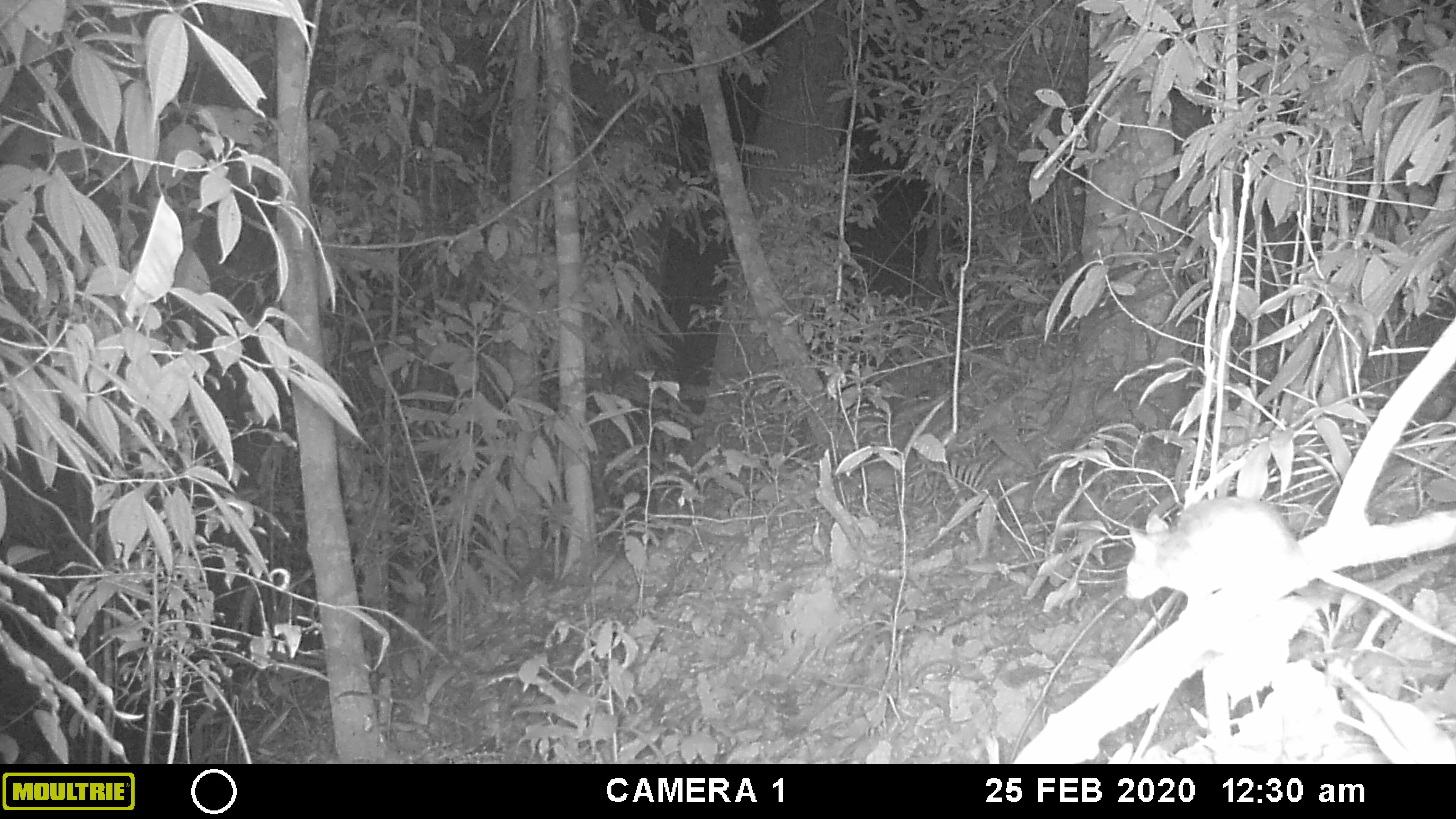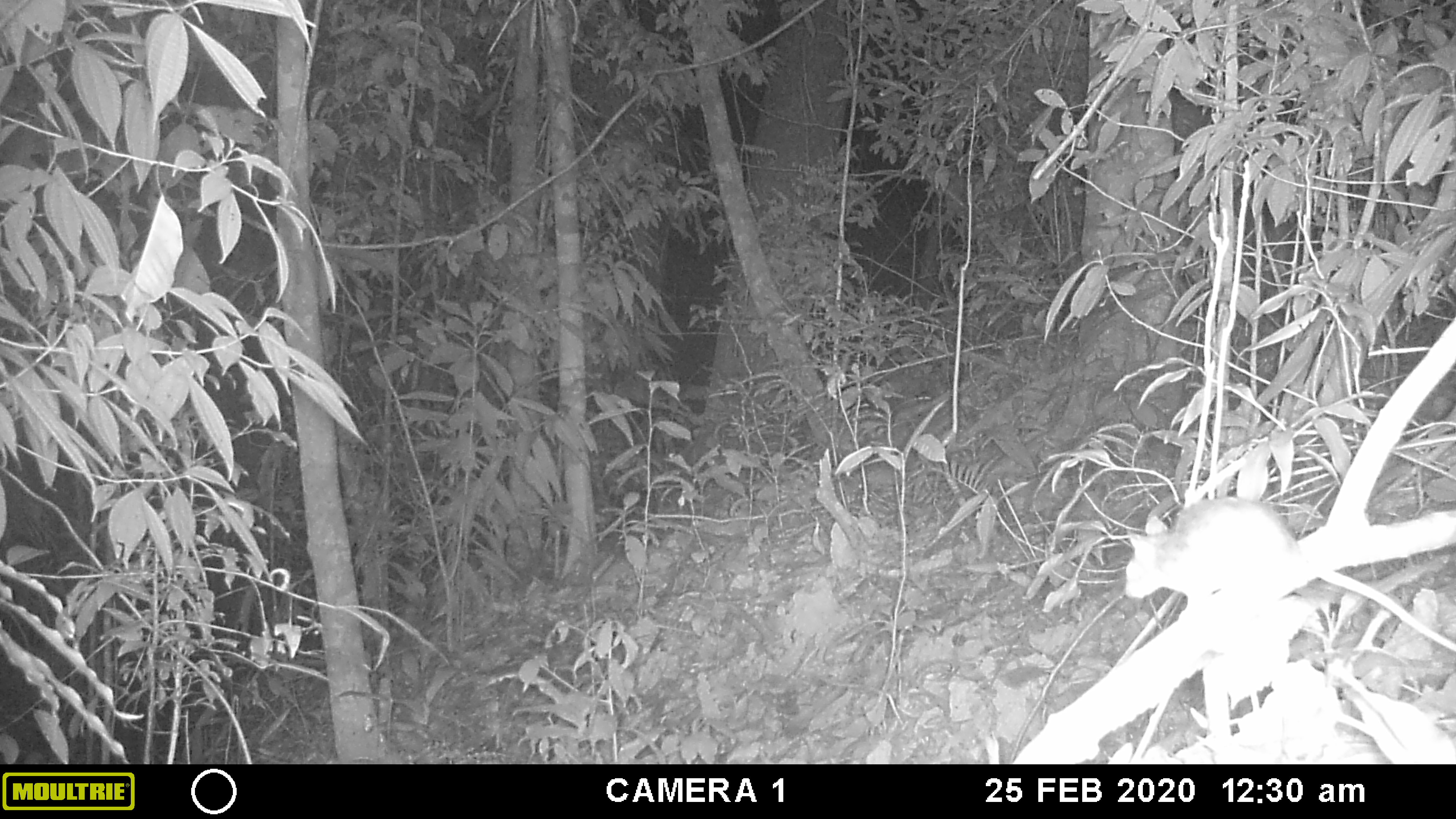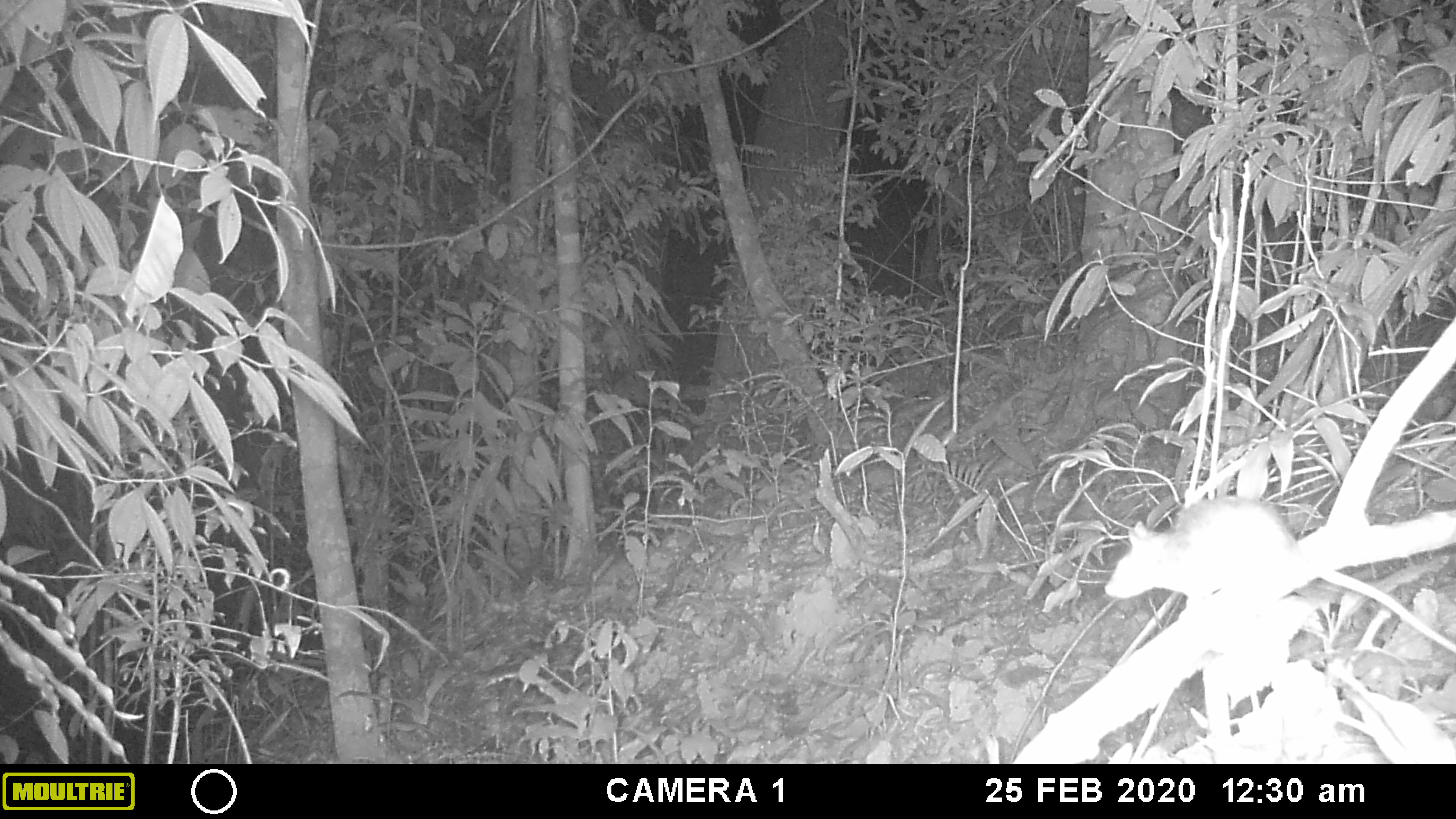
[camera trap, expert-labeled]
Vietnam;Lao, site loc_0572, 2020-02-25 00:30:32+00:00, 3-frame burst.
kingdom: Animalia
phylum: Chordata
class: Mammalia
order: Rodentia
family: Muridae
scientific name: Muridae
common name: old-world mice and rats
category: unidentified murid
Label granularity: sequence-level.